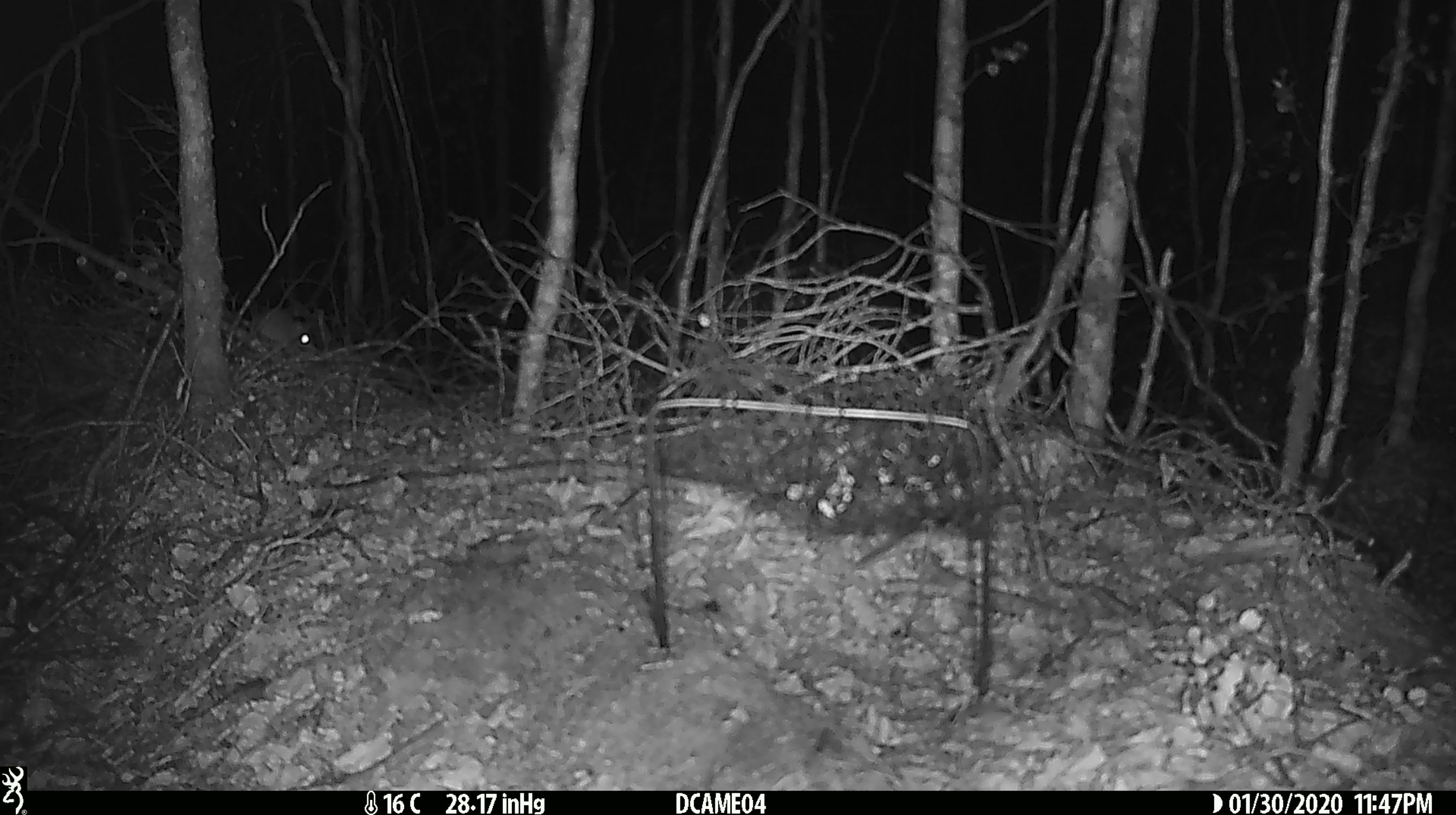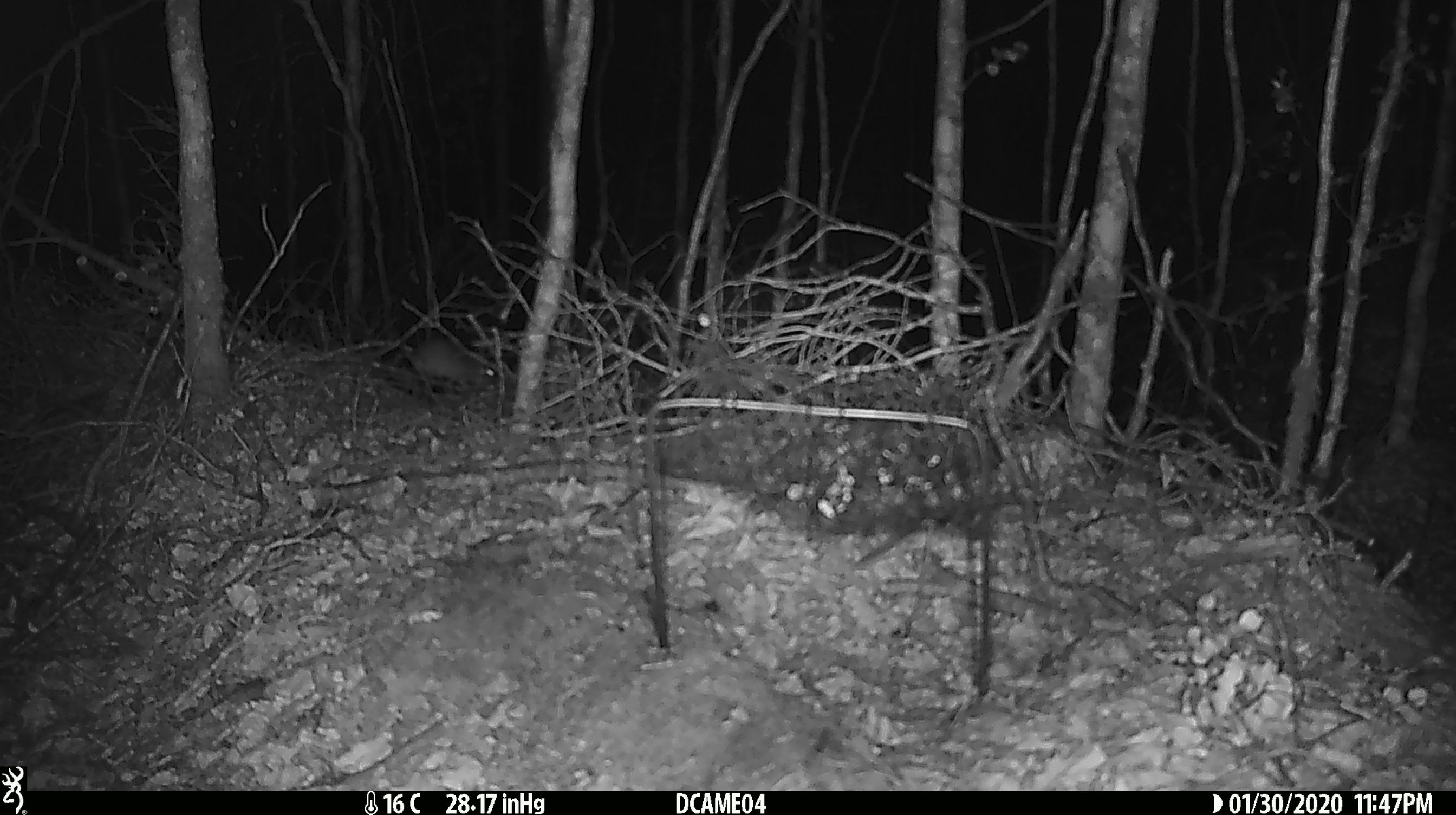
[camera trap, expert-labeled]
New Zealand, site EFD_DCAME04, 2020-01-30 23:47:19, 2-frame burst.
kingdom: Animalia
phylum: Chordata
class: Mammalia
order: Rodentia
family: Muridae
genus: Mus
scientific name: Mus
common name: mouse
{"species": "mouse (Mus)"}